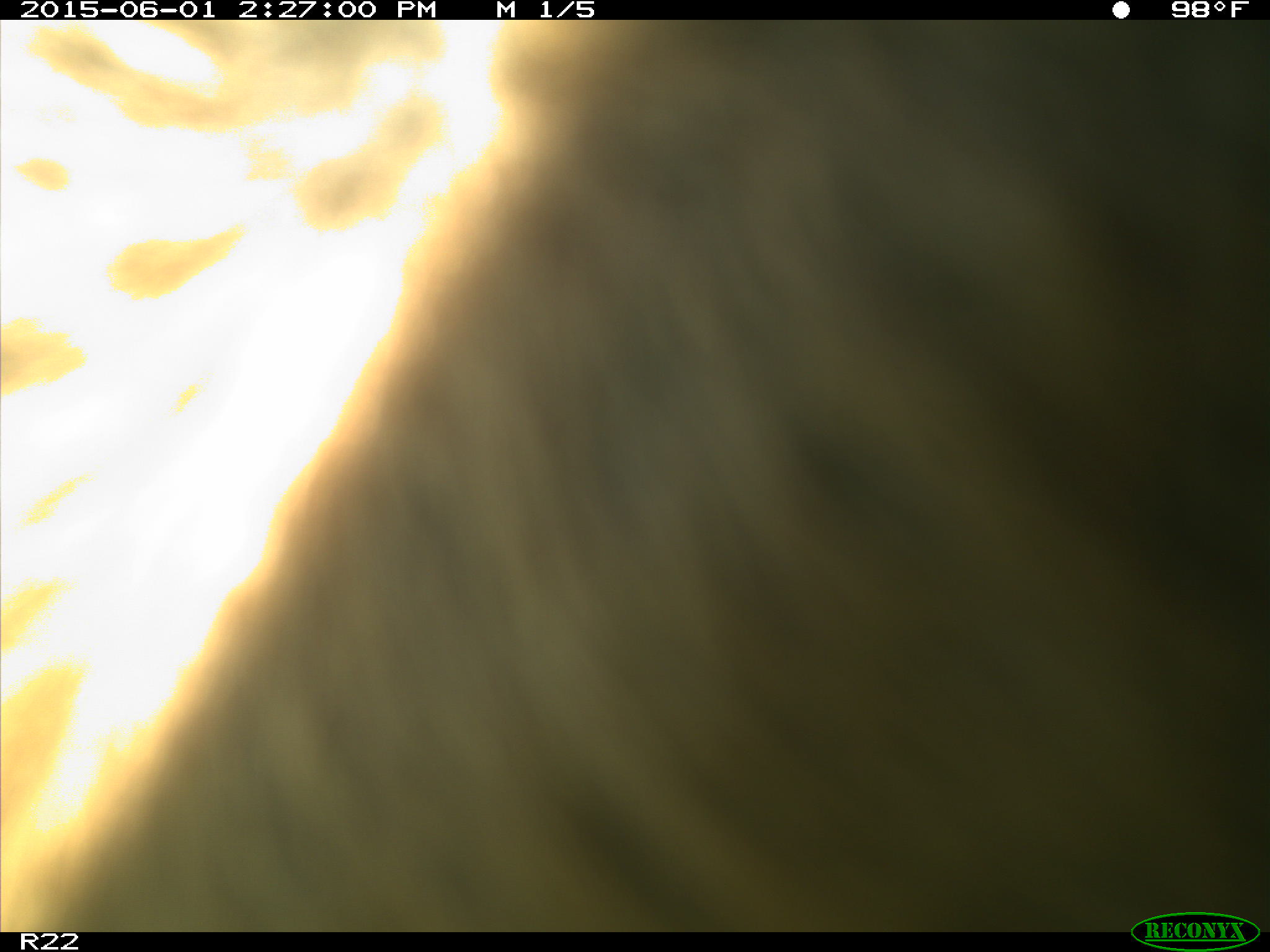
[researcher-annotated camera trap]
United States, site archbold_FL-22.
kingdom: Animalia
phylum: Chordata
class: Mammalia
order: Artiodactyla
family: Bovidae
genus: Bos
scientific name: Bos taurus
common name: domestic cow